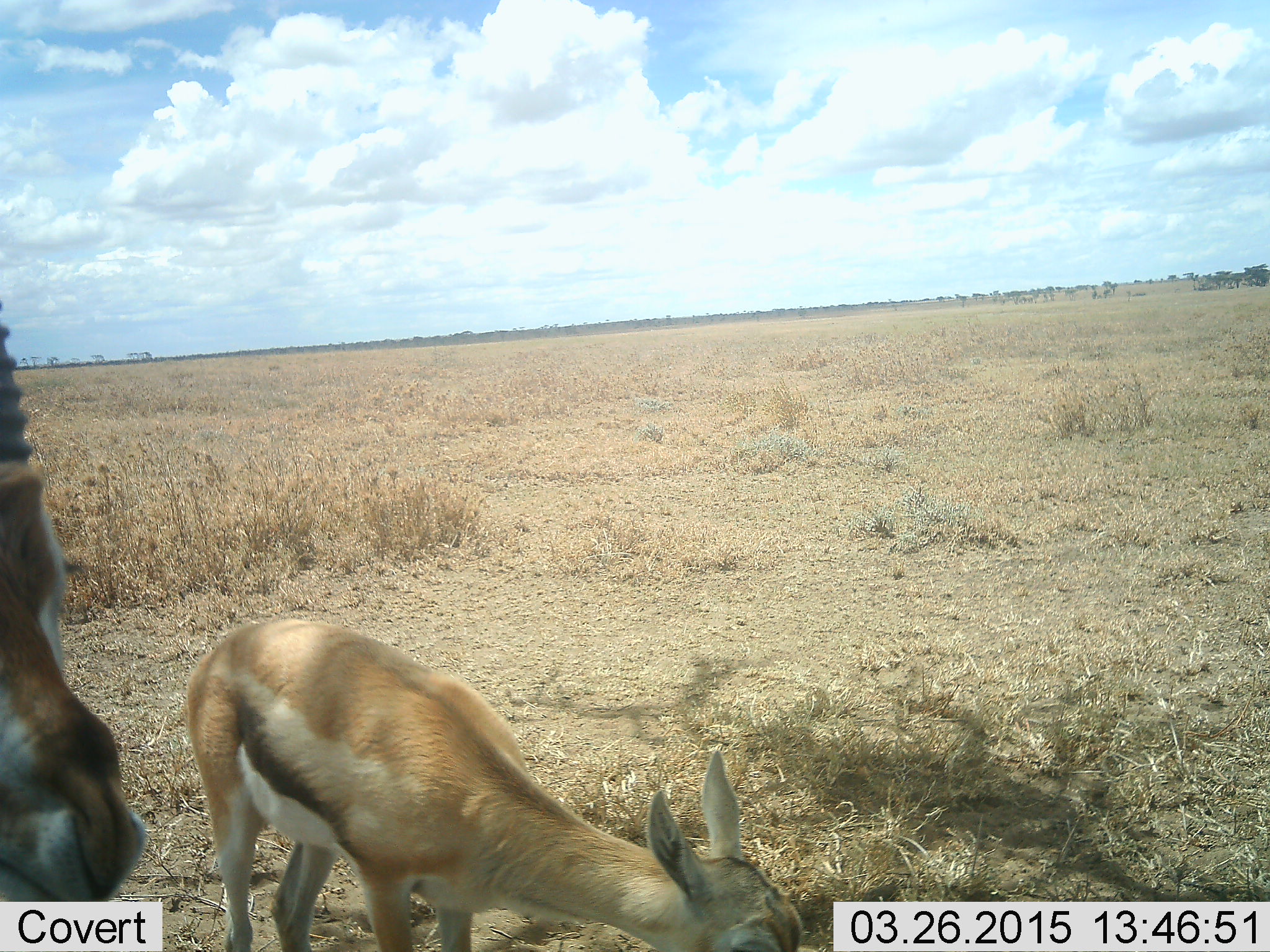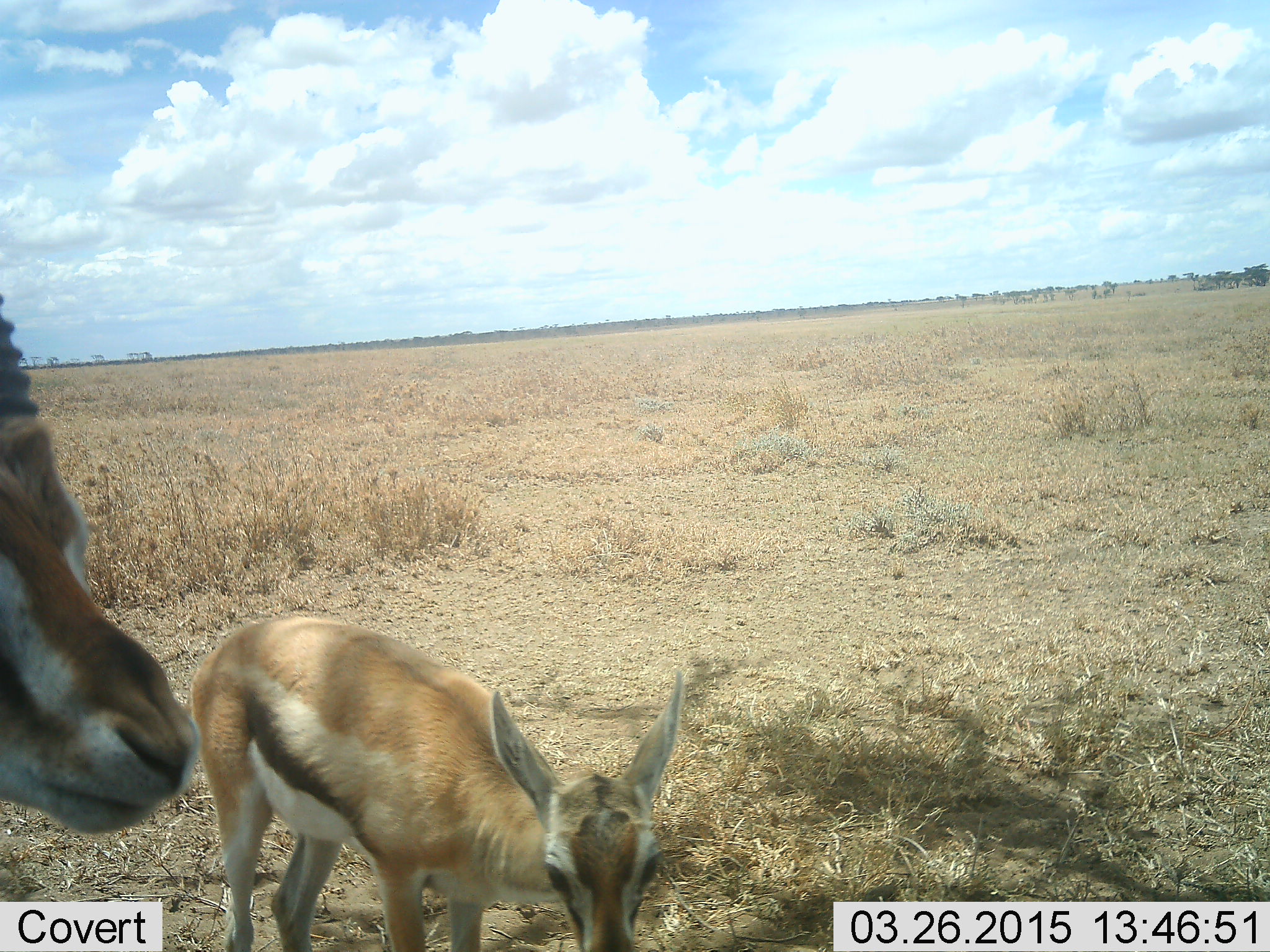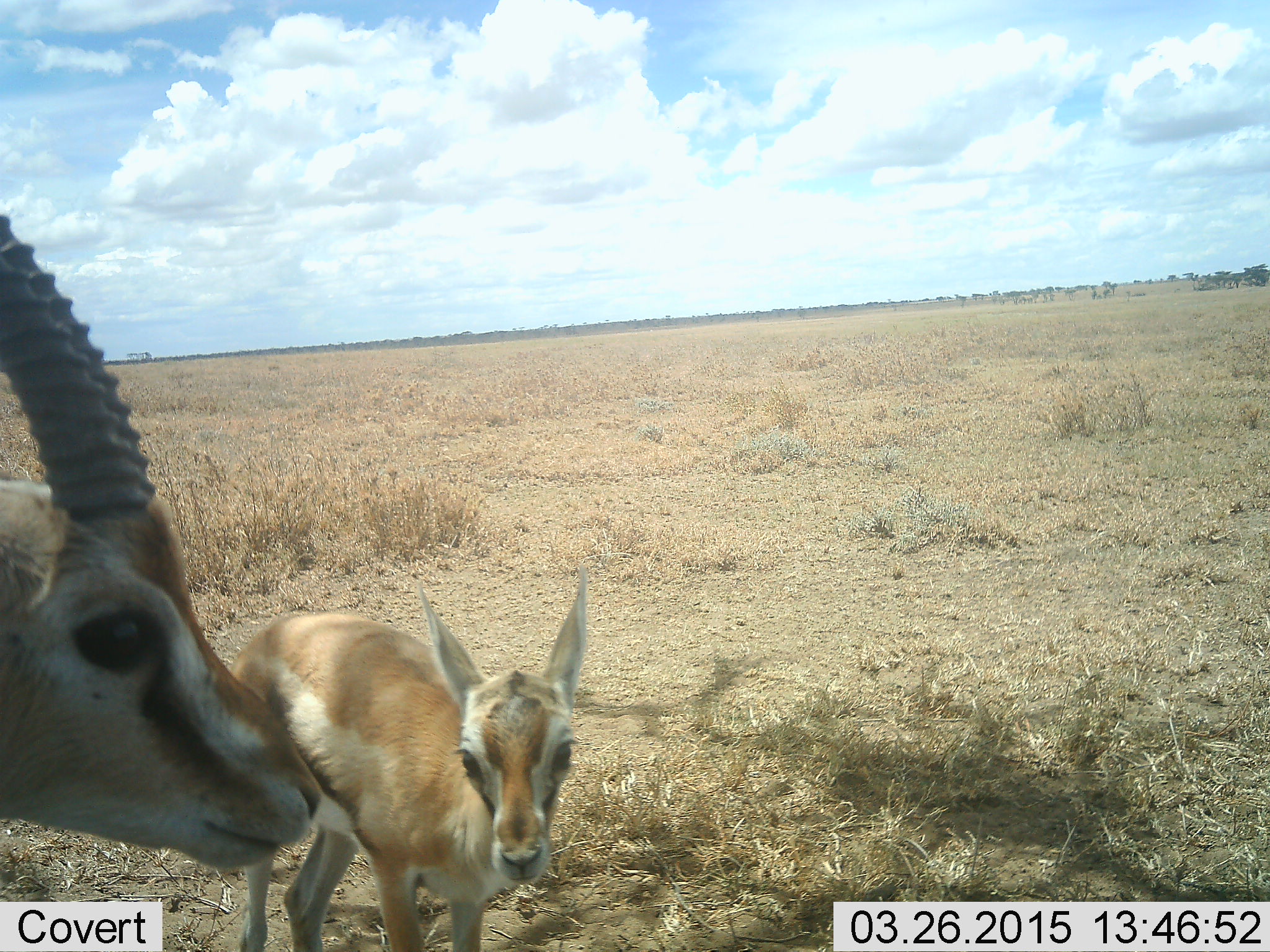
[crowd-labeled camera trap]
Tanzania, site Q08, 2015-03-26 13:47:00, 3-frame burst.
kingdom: Animalia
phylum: Chordata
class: Mammalia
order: Artiodactyla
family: Bovidae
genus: Eudorcas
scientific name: Eudorcas thomsonii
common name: thomson's gazelle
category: gazellethomsons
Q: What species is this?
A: Gazellethomsons (thomson's gazelle) (Eudorcas thomsonii).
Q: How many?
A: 2.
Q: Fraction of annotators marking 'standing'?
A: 80%.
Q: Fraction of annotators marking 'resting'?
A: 0%.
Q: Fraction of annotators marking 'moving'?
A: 30%.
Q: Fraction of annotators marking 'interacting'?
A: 0%.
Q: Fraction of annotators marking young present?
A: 80%.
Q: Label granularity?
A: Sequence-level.